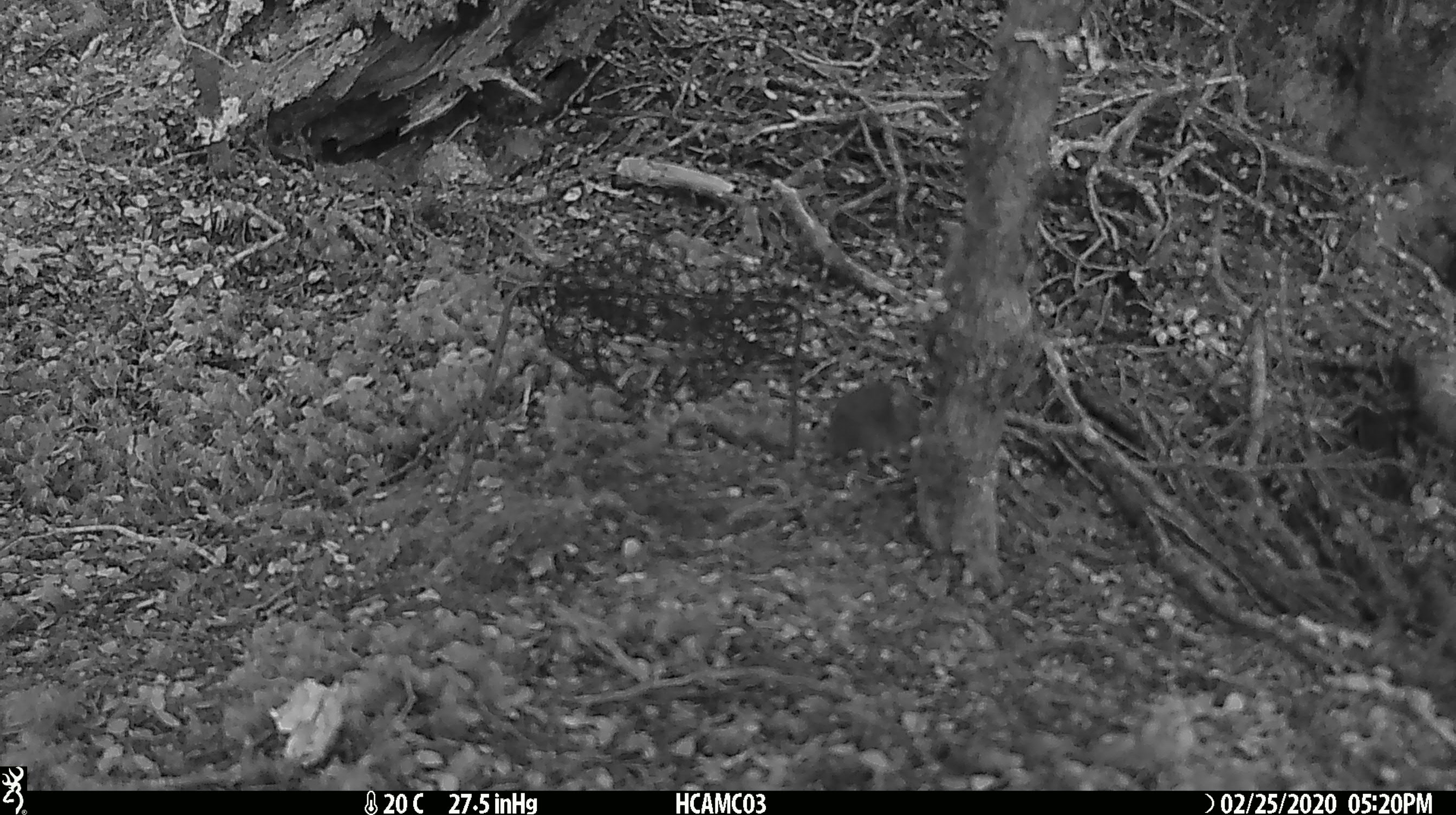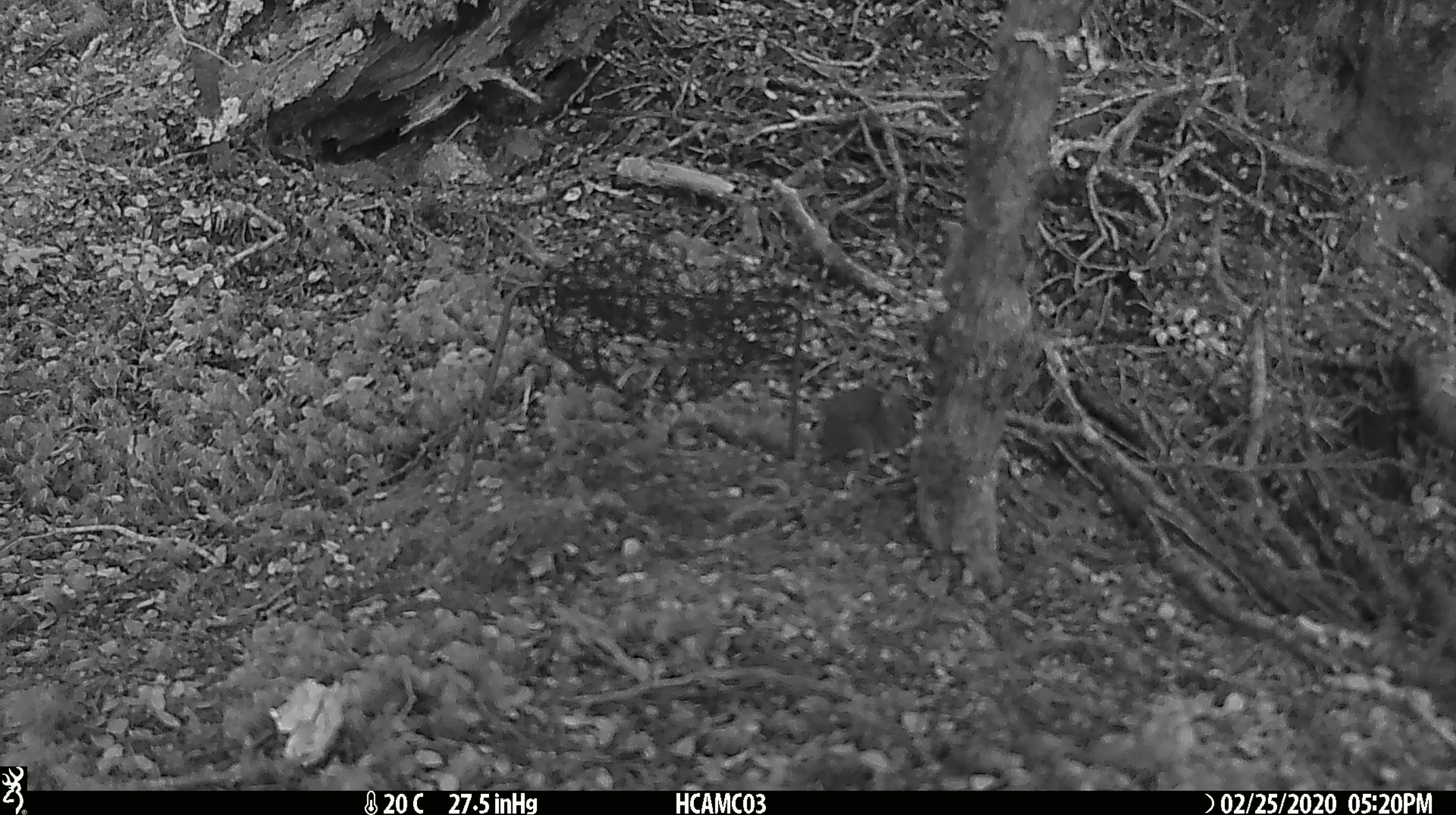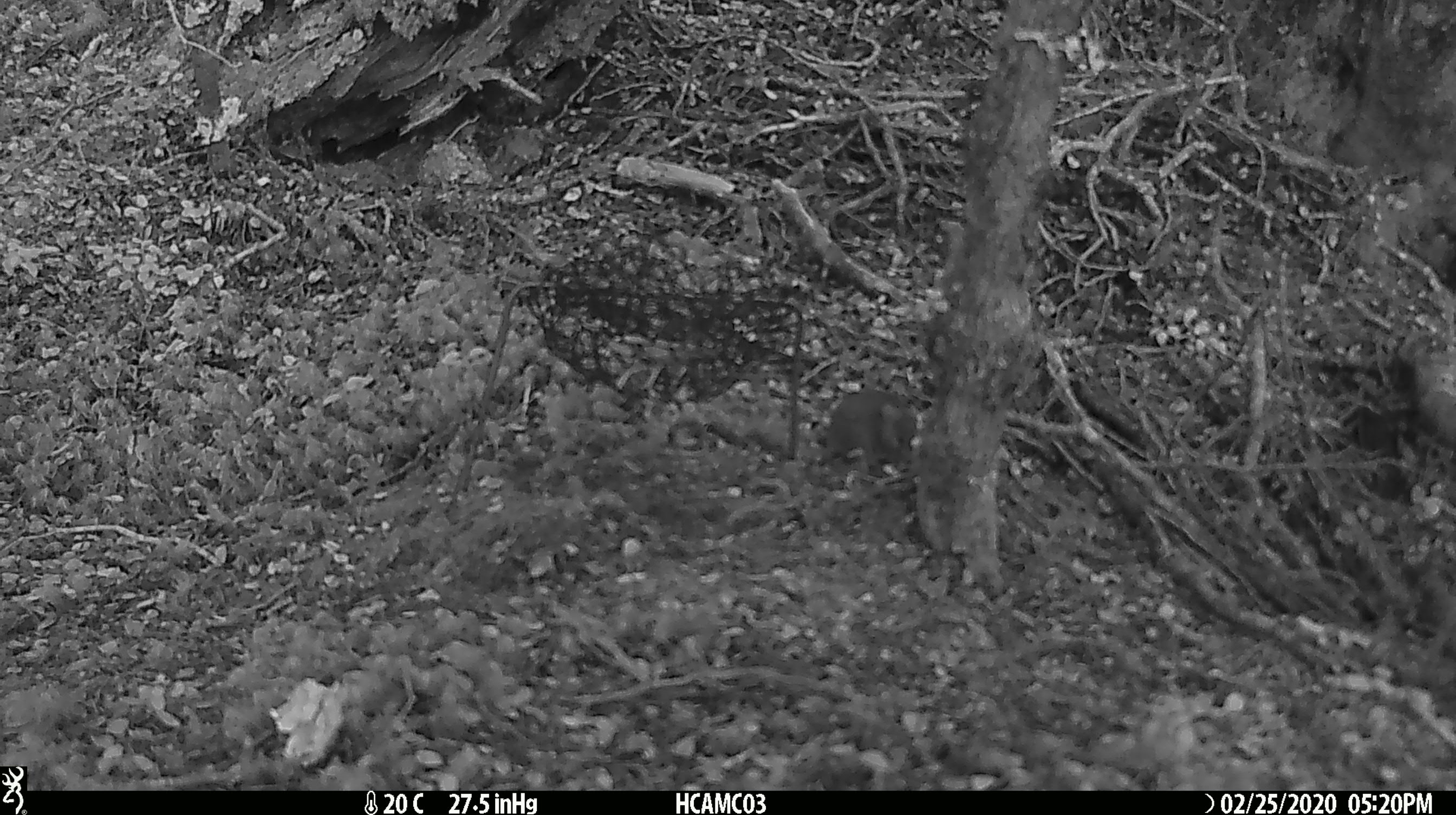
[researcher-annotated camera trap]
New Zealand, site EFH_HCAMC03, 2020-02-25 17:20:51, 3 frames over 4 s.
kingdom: Animalia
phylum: Chordata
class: Mammalia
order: Rodentia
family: Muridae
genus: Mus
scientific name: Mus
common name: mouse